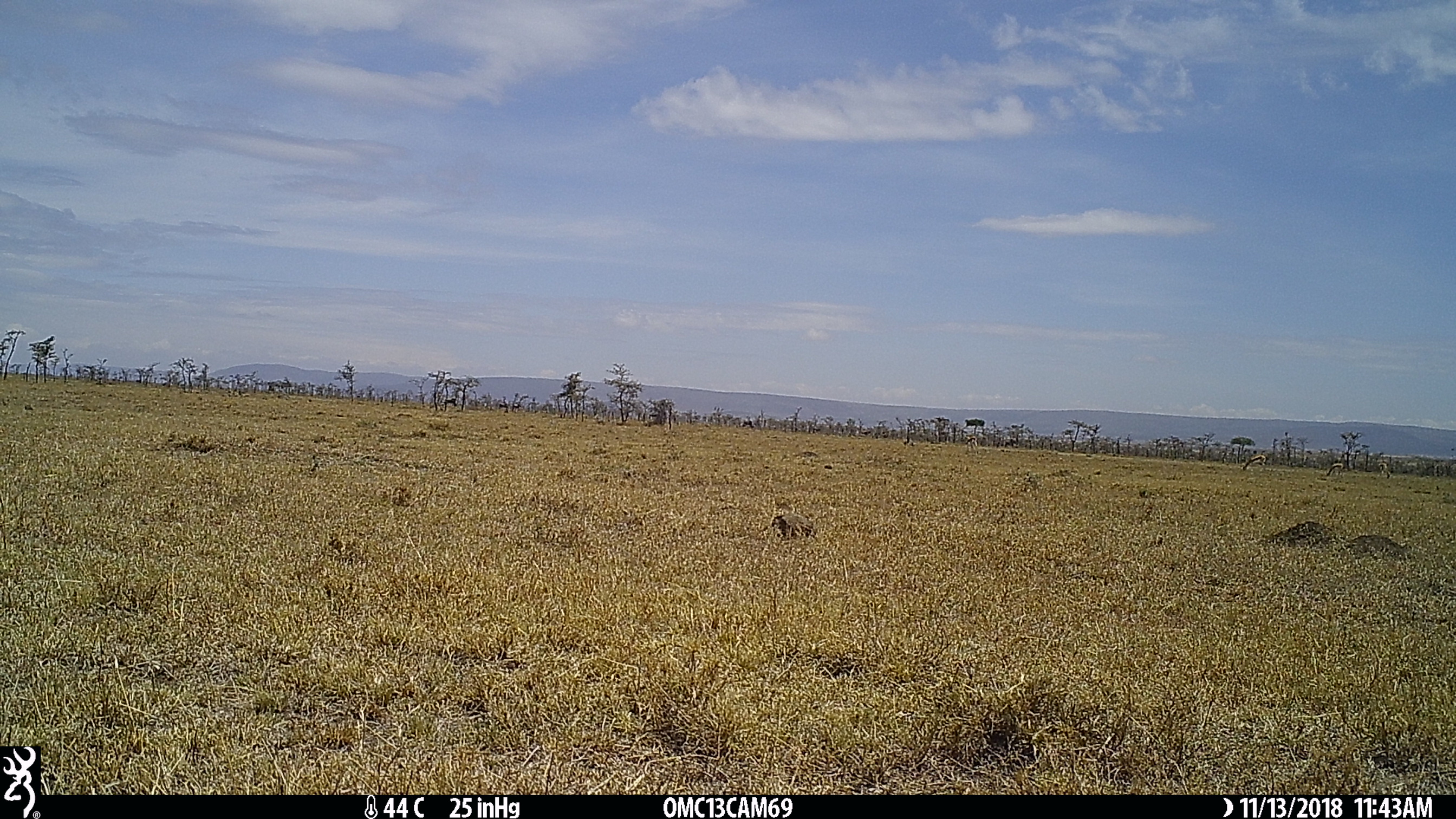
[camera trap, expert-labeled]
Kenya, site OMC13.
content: unidentified animal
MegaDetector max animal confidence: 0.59